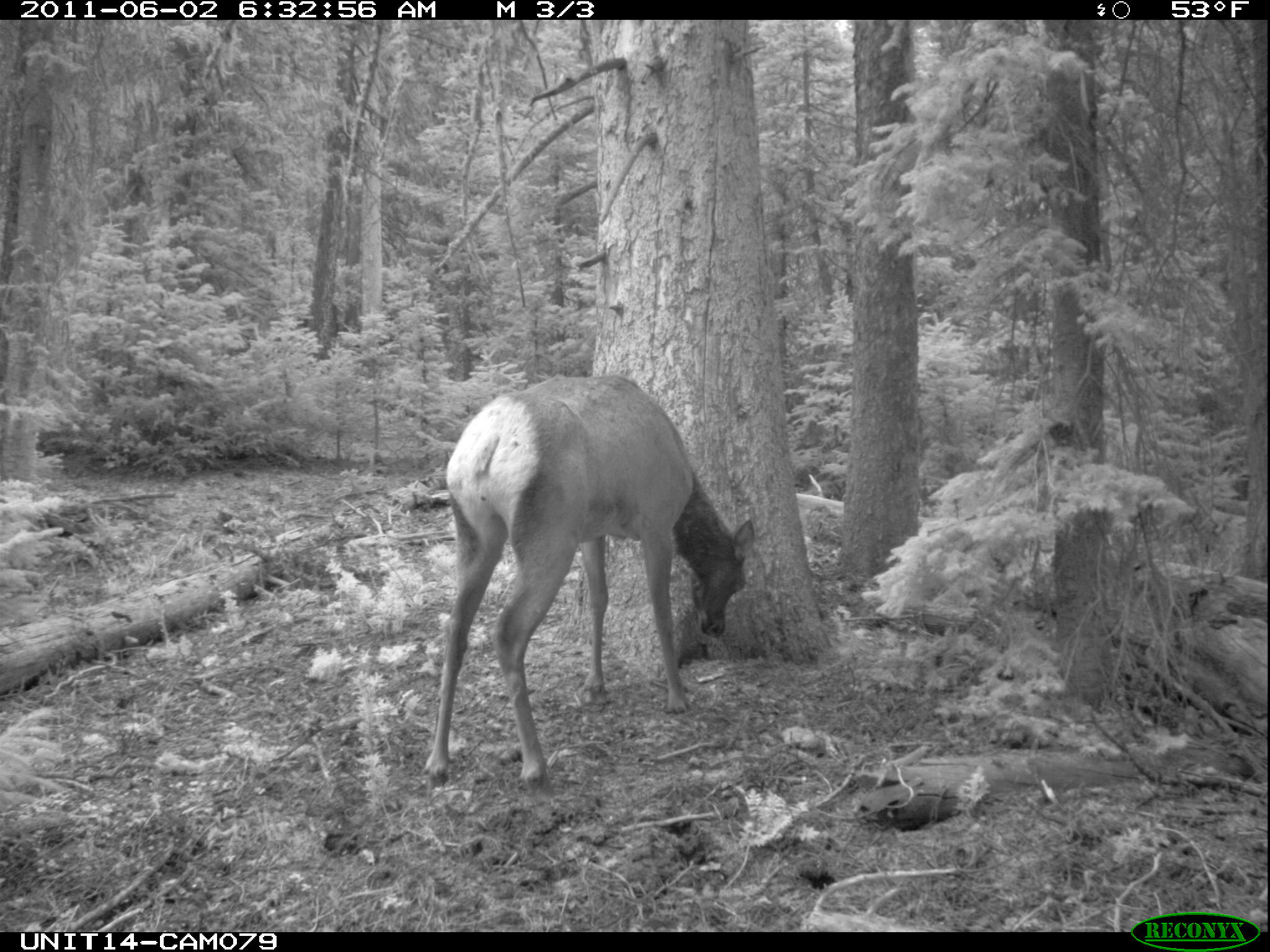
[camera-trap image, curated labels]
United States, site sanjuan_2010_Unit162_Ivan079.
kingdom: Animalia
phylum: Chordata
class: Mammalia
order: Artiodactyla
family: Cervidae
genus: Cervus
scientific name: Cervus elaphus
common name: red deer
Cervus elaphus (red deer).